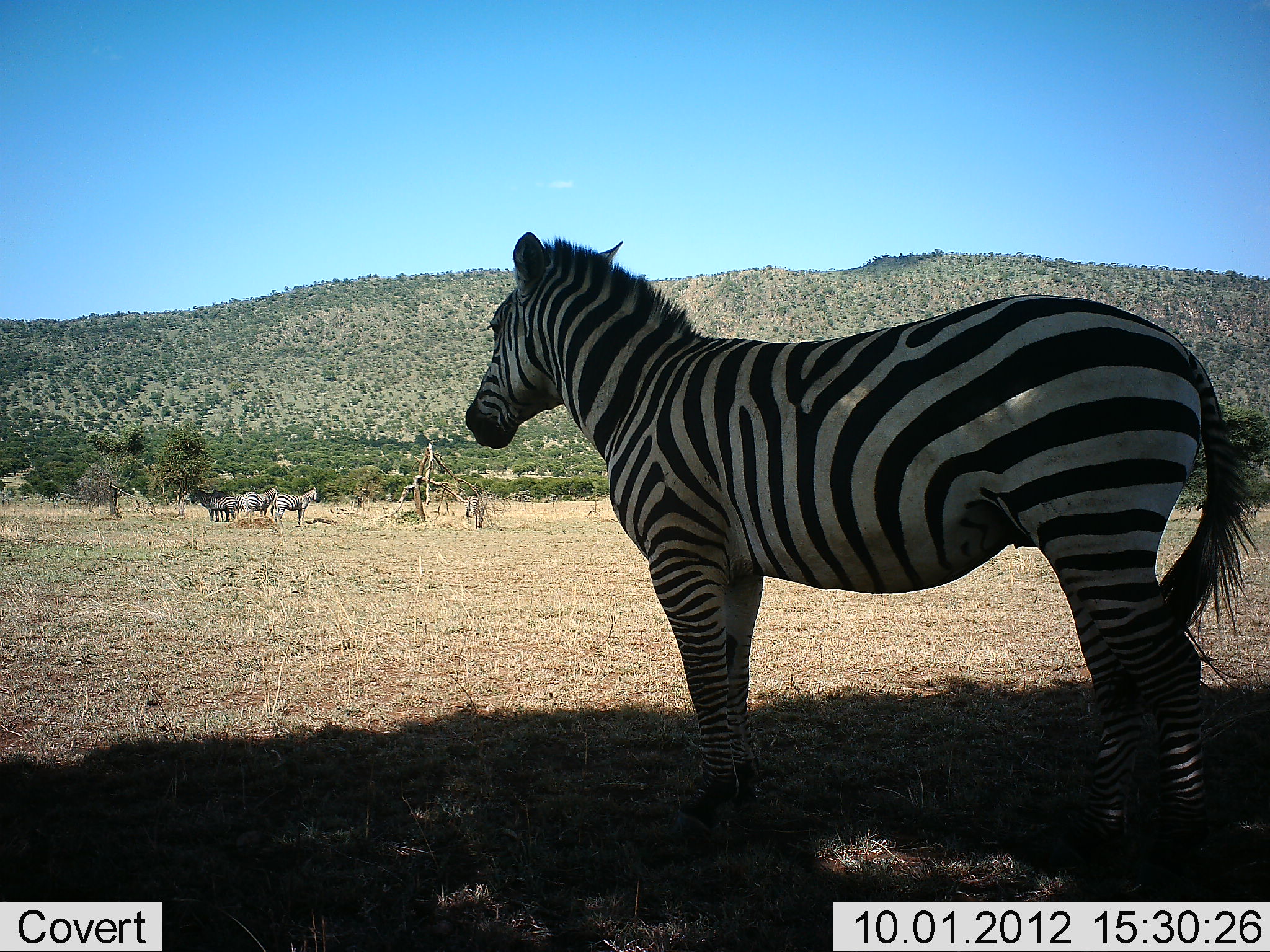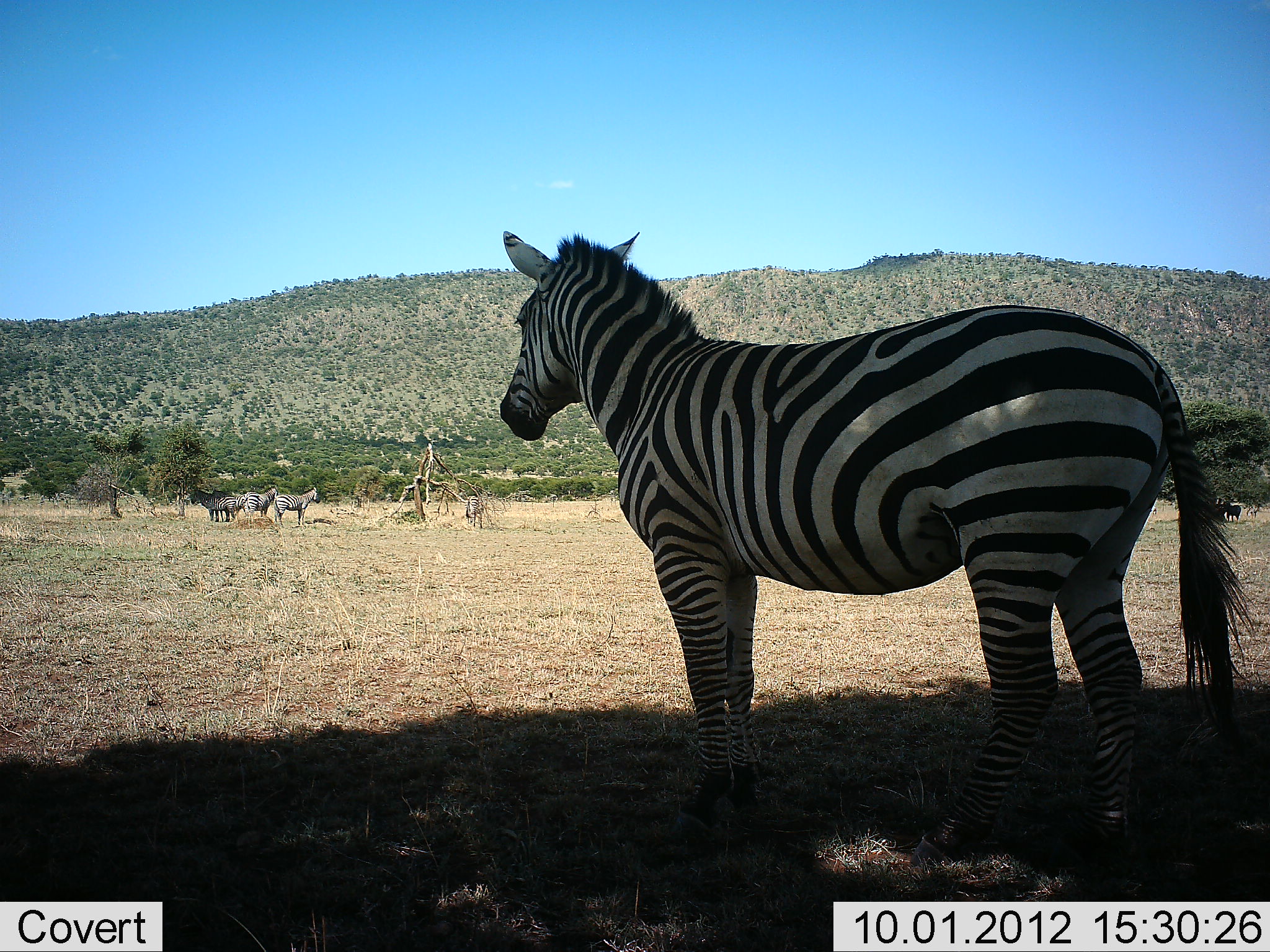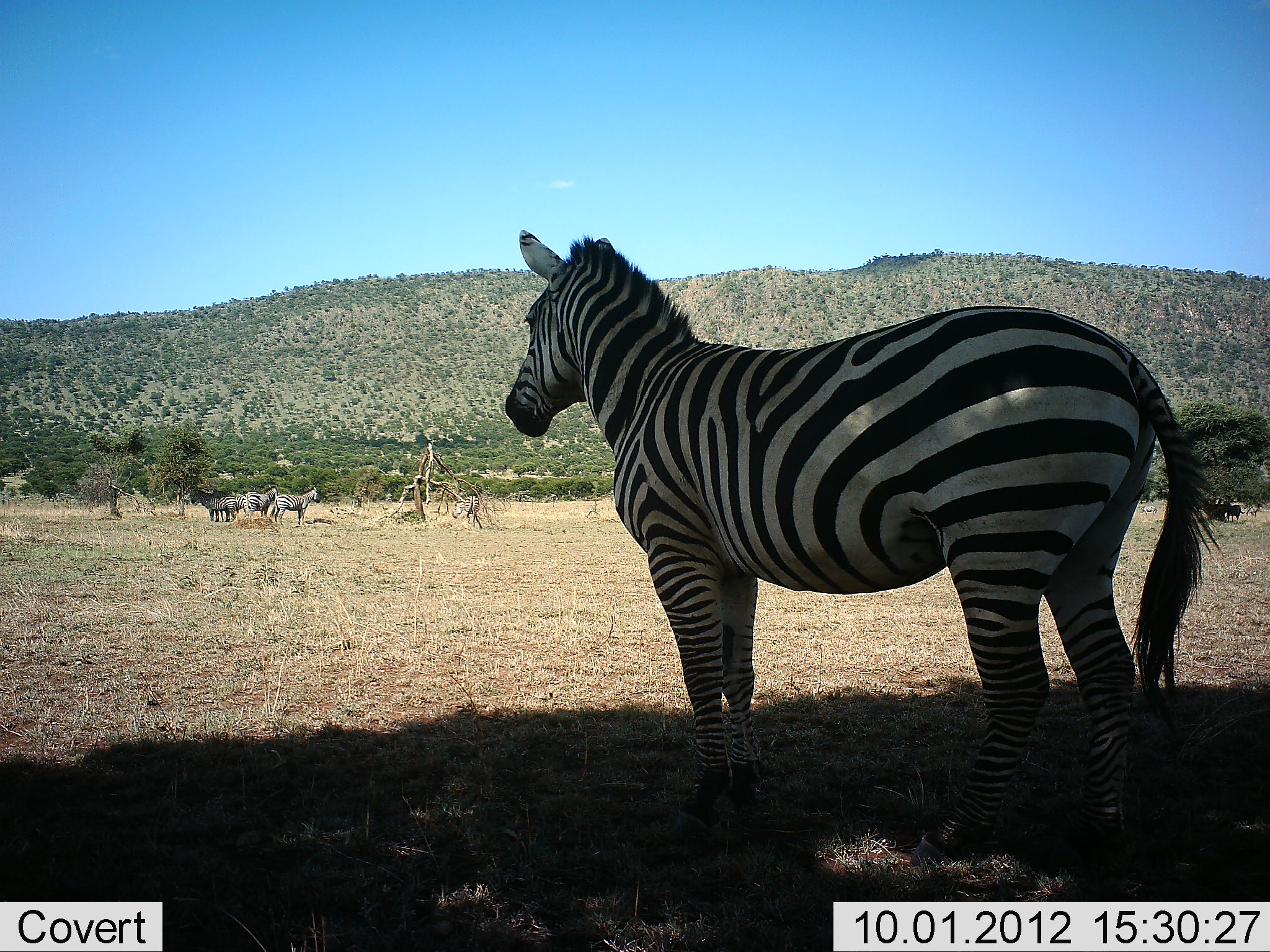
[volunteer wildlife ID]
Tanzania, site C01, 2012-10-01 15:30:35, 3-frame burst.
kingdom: Animalia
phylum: Chordata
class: Mammalia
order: Perissodactyla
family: Equidae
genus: Equus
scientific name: Equus quagga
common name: plains zebra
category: zebra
Zebra (plains zebra) (Equus quagga), count 5. Behavior (volunteer vote fractions): standing 100%, resting 17%, moving 8%, interacting 0%. Young present (vote fraction): 0%. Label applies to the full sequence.